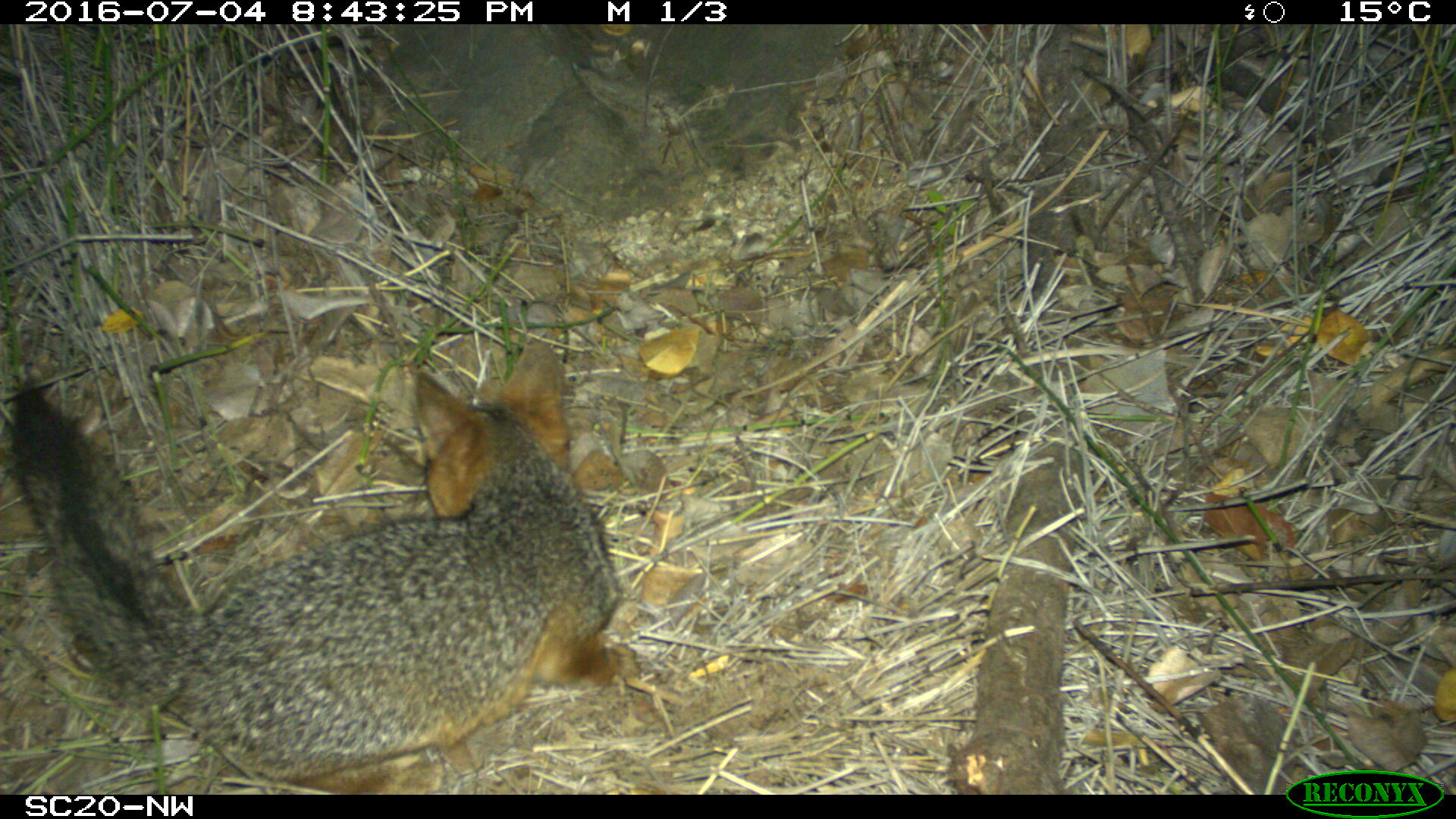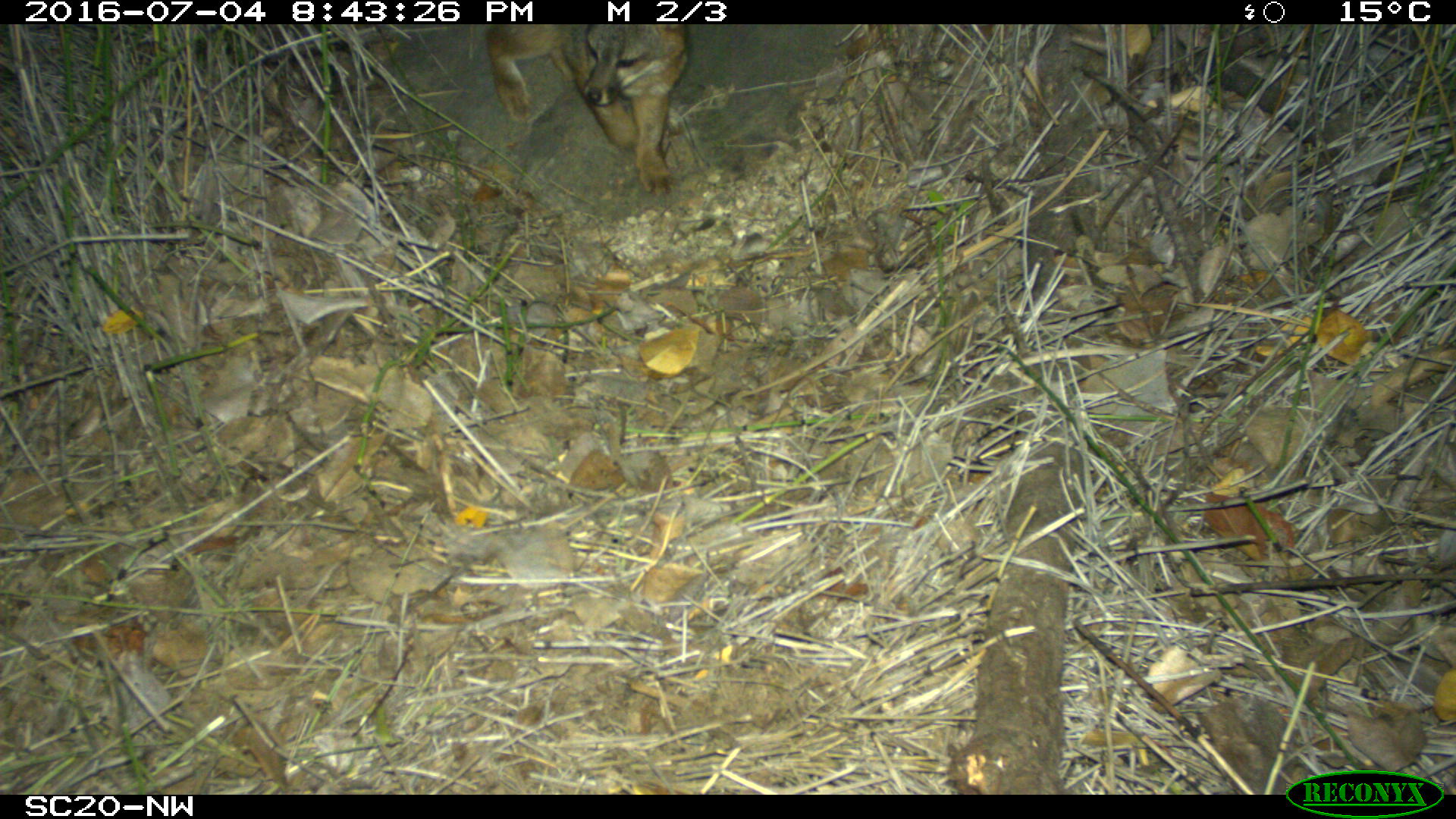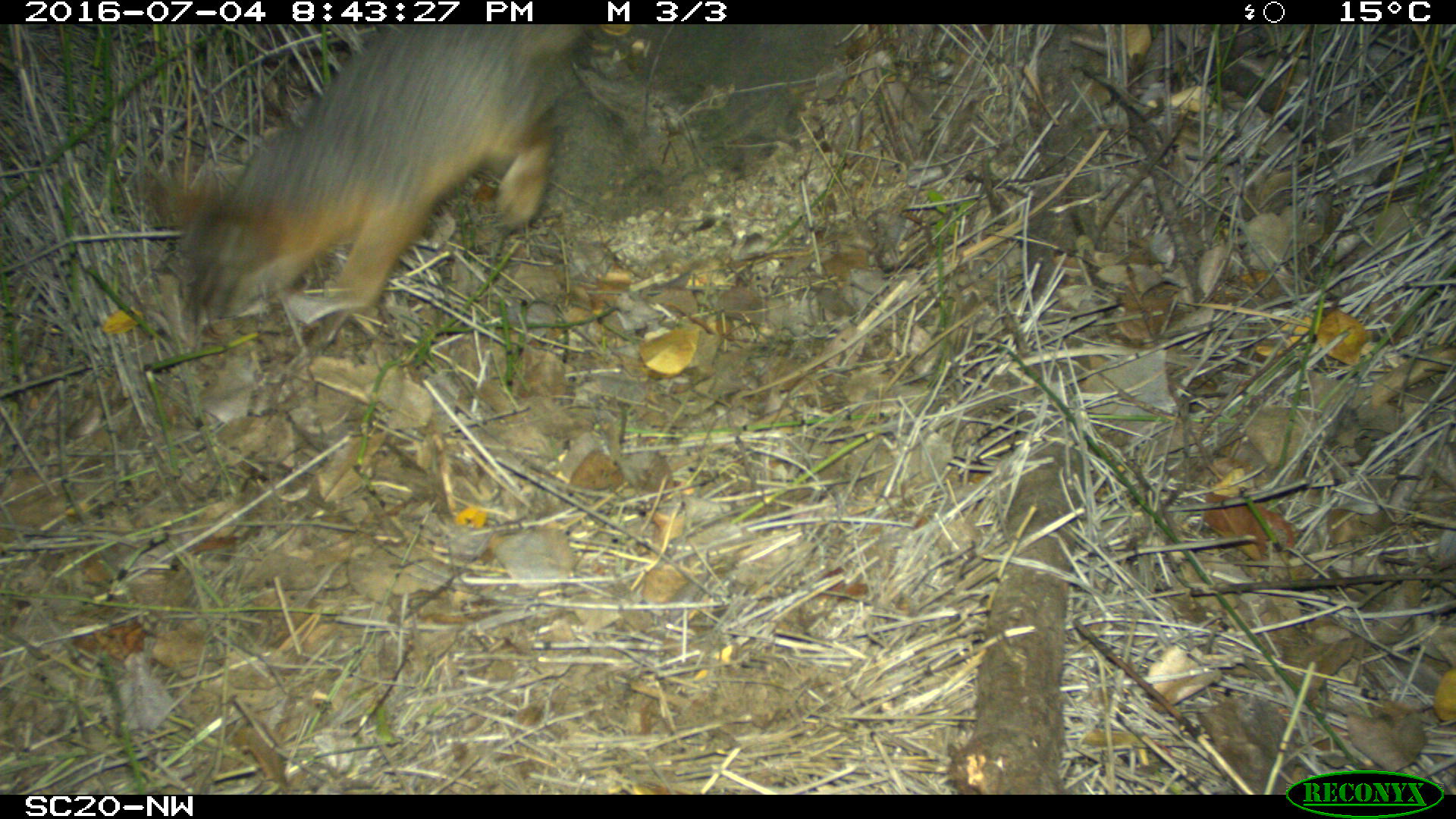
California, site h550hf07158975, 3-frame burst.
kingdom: Animalia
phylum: Chordata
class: Mammalia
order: Carnivora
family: Canidae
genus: Urocyon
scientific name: Urocyon littoralis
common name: island fox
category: fox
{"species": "fox (island fox) (Urocyon littoralis)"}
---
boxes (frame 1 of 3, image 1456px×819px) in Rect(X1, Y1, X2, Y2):
fox: Rect(12, 335, 640, 794)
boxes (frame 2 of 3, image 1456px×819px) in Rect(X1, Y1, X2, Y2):
fox: Rect(491, 25, 689, 196)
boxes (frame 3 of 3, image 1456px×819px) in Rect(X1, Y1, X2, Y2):
fox: Rect(136, 20, 592, 334)